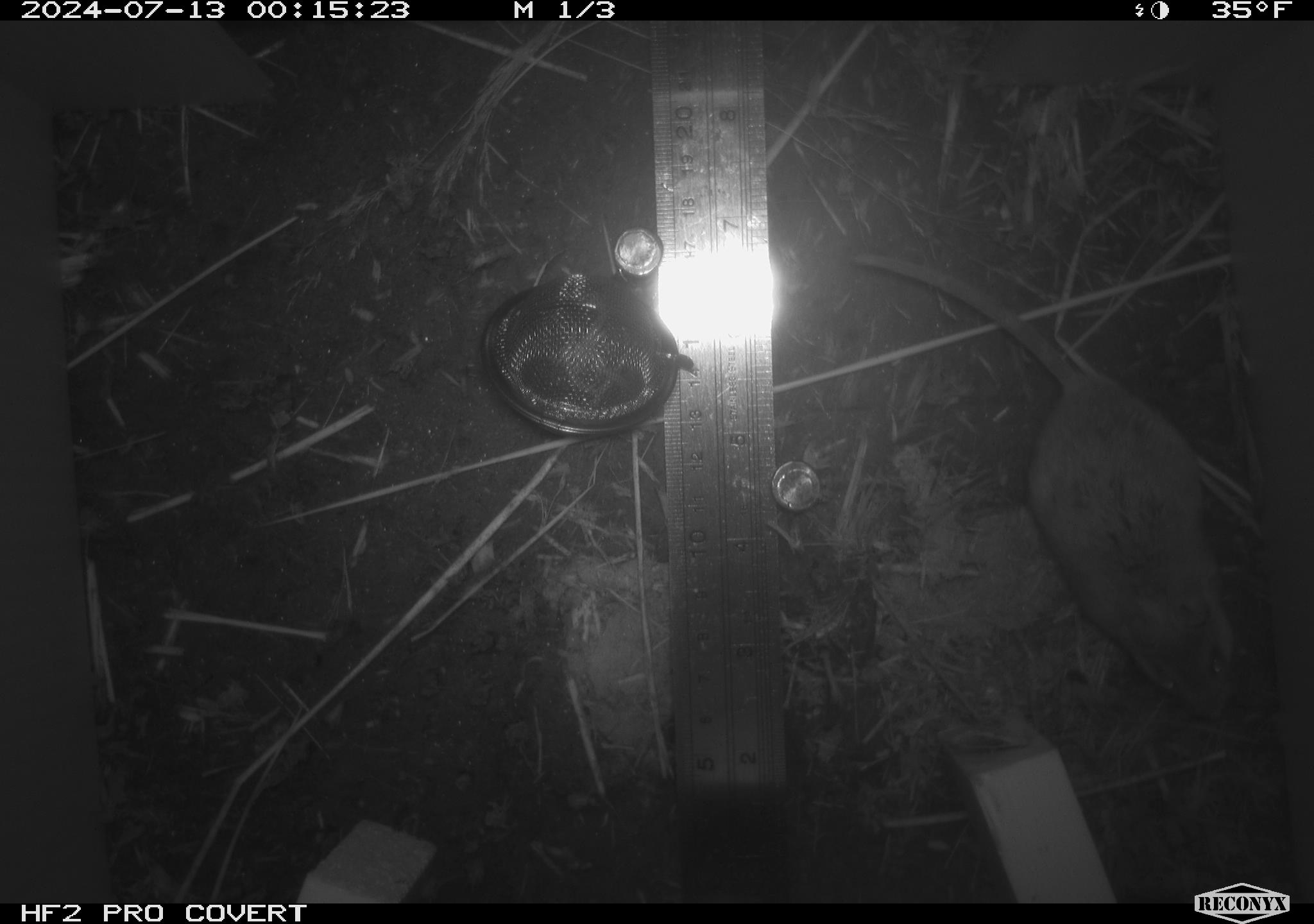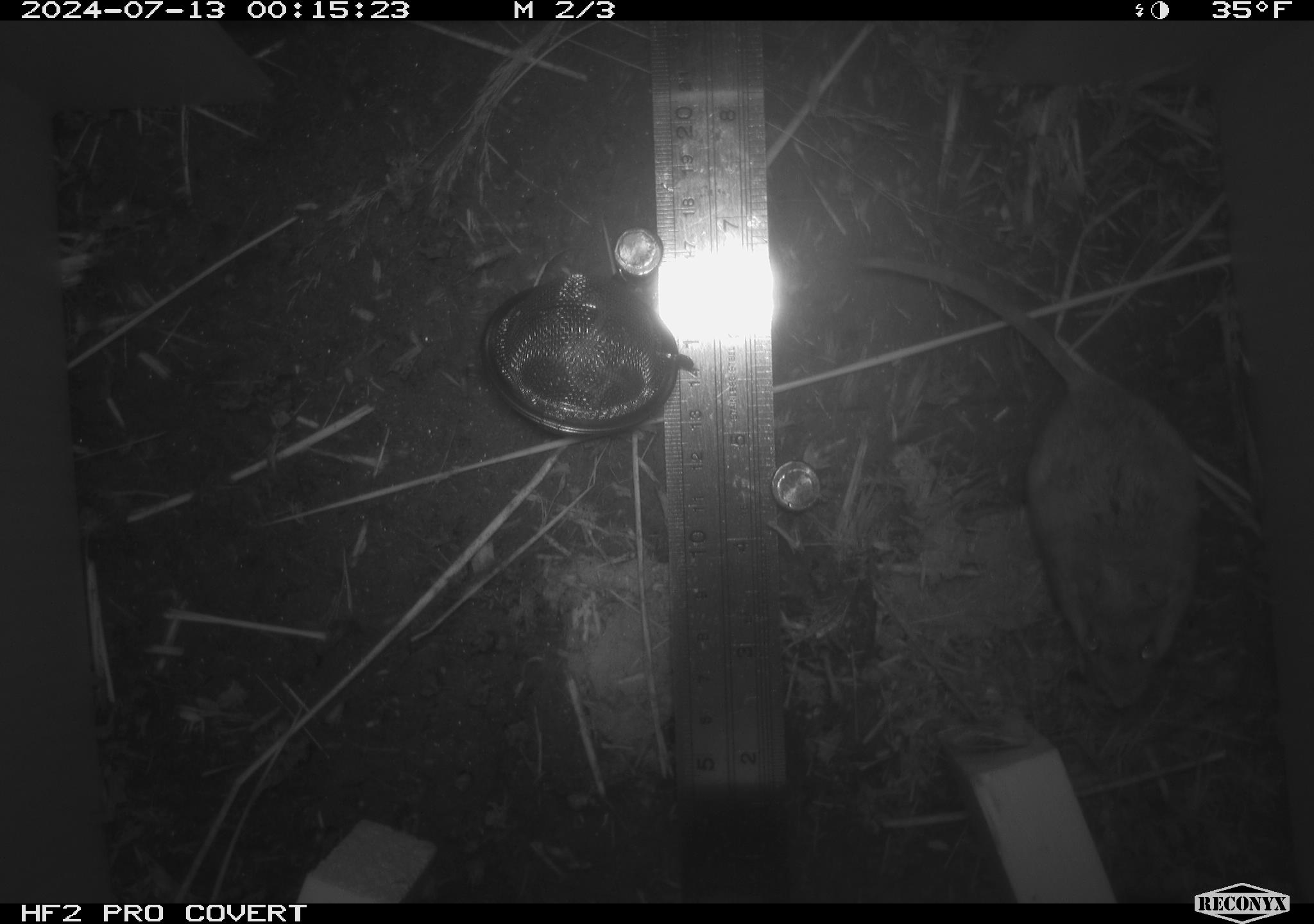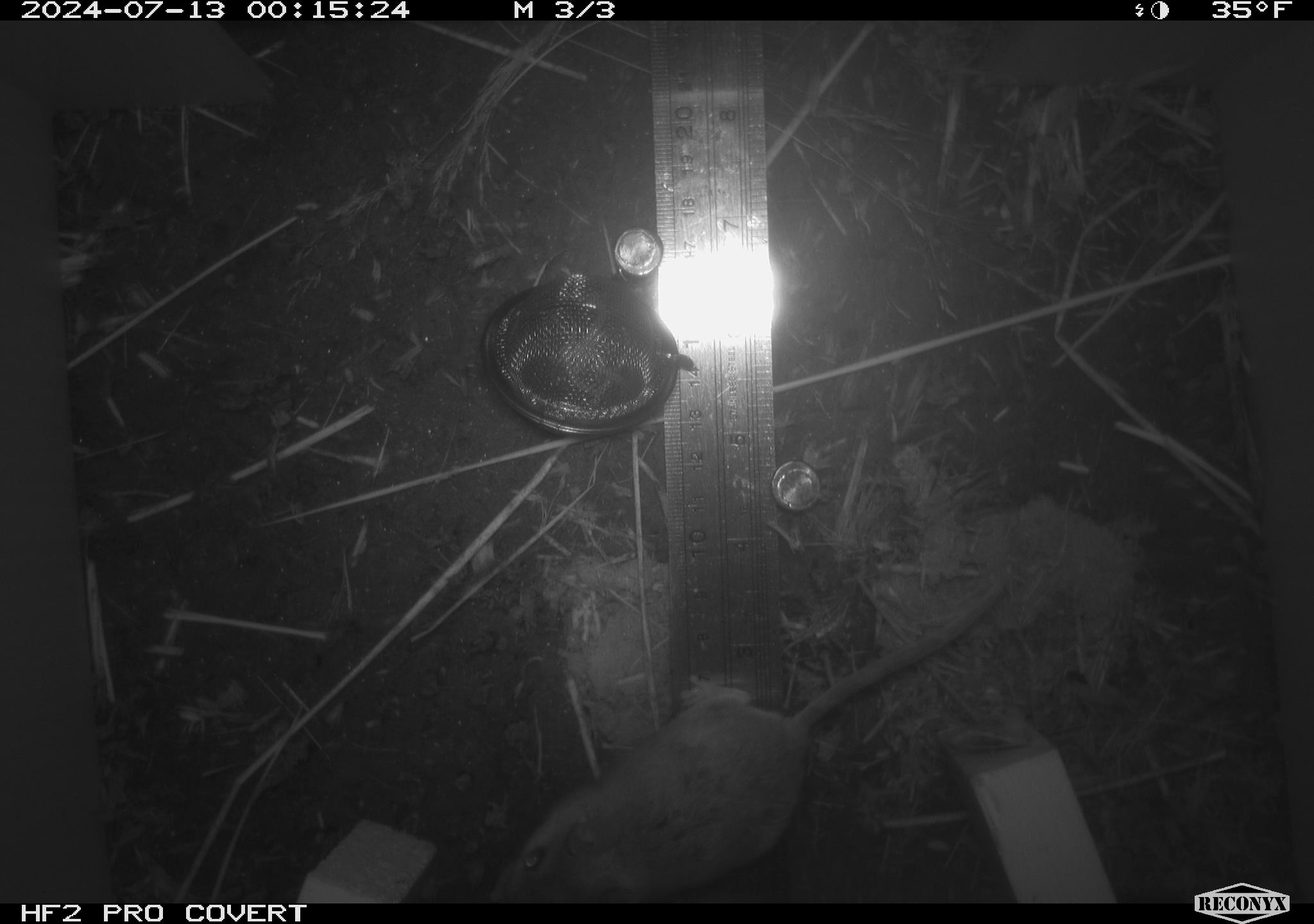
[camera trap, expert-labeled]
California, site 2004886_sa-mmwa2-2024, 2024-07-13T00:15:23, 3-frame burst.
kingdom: Animalia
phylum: Chordata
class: Mammalia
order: Rodentia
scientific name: Rodentia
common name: mouse species